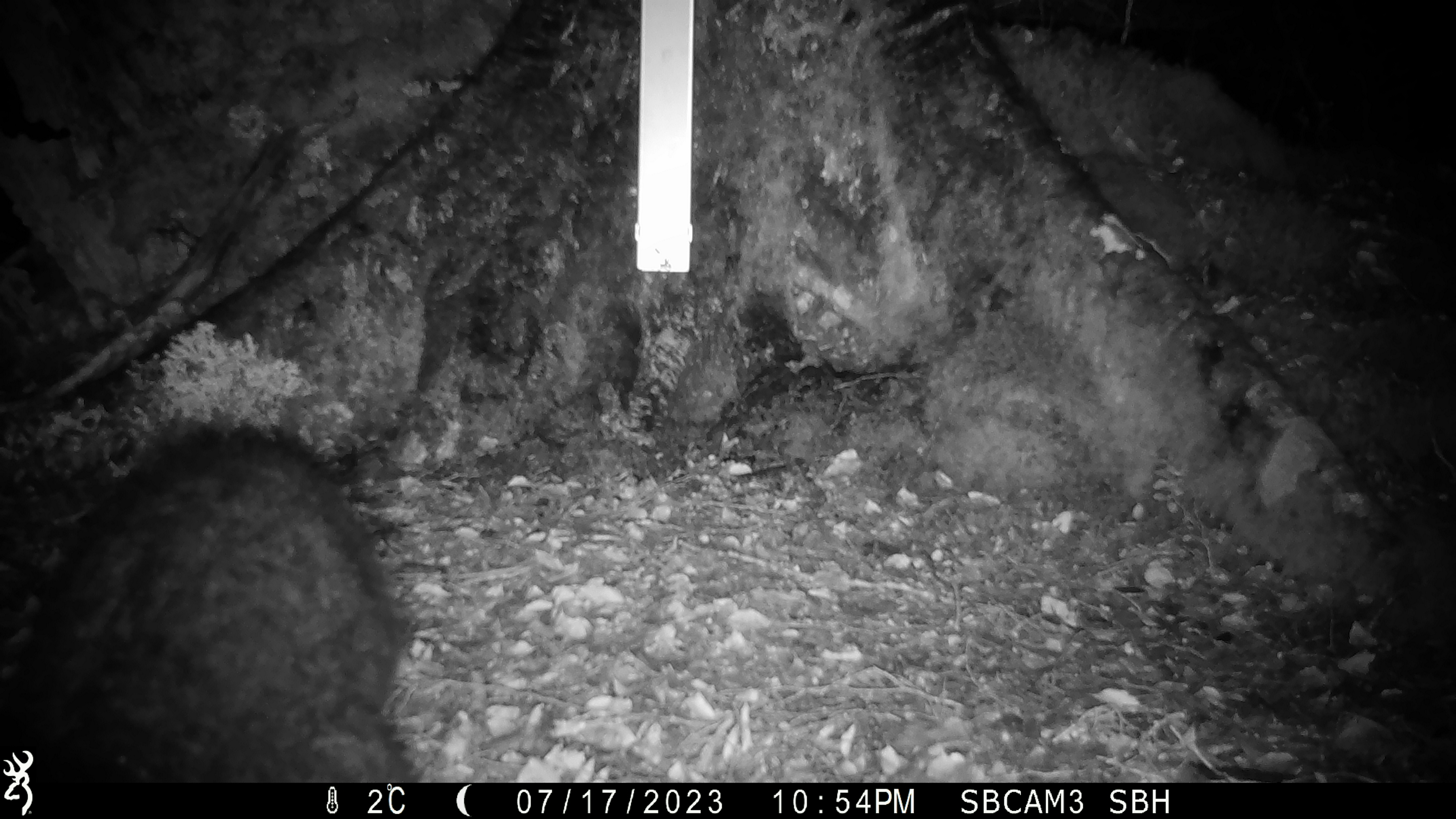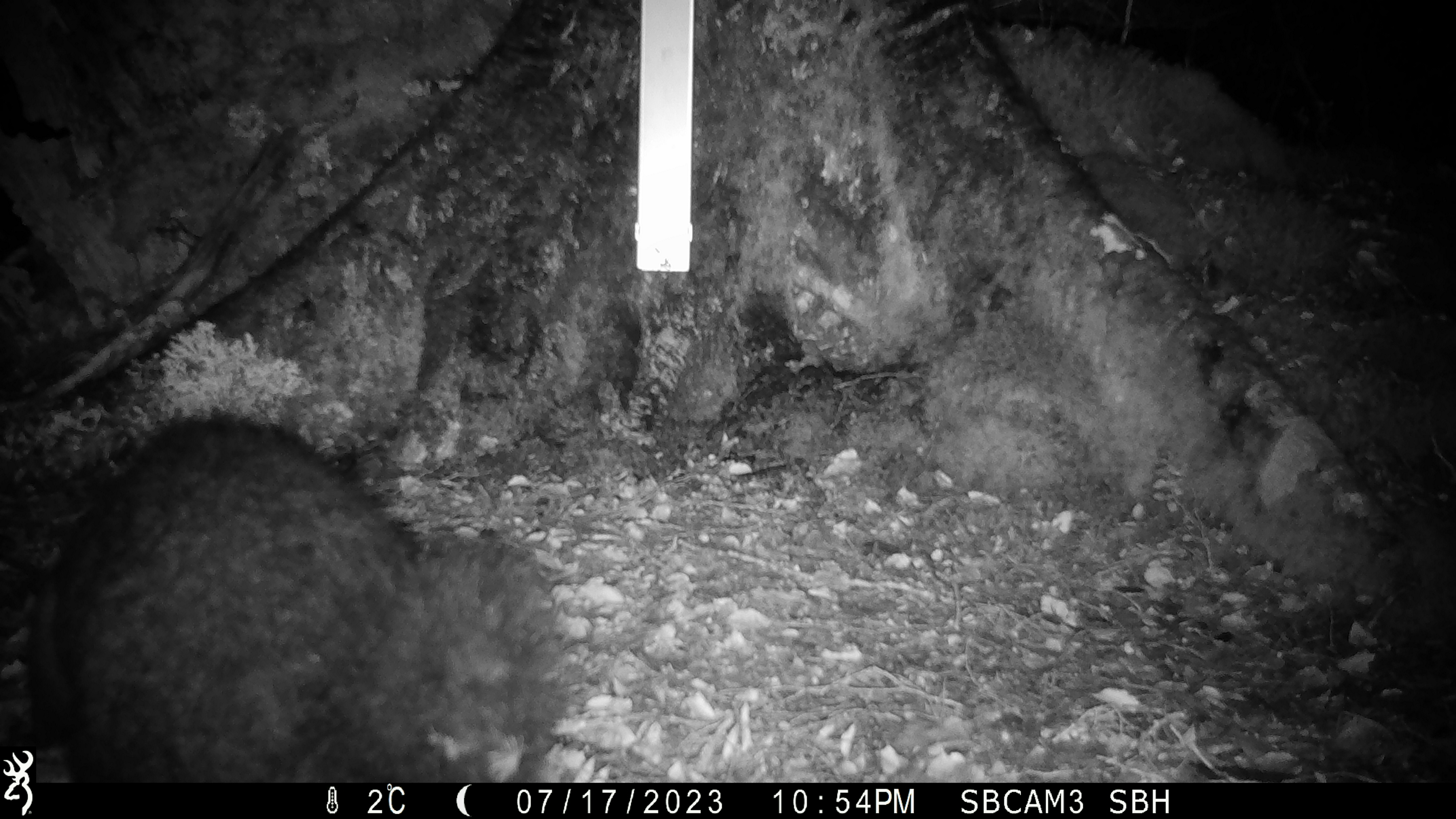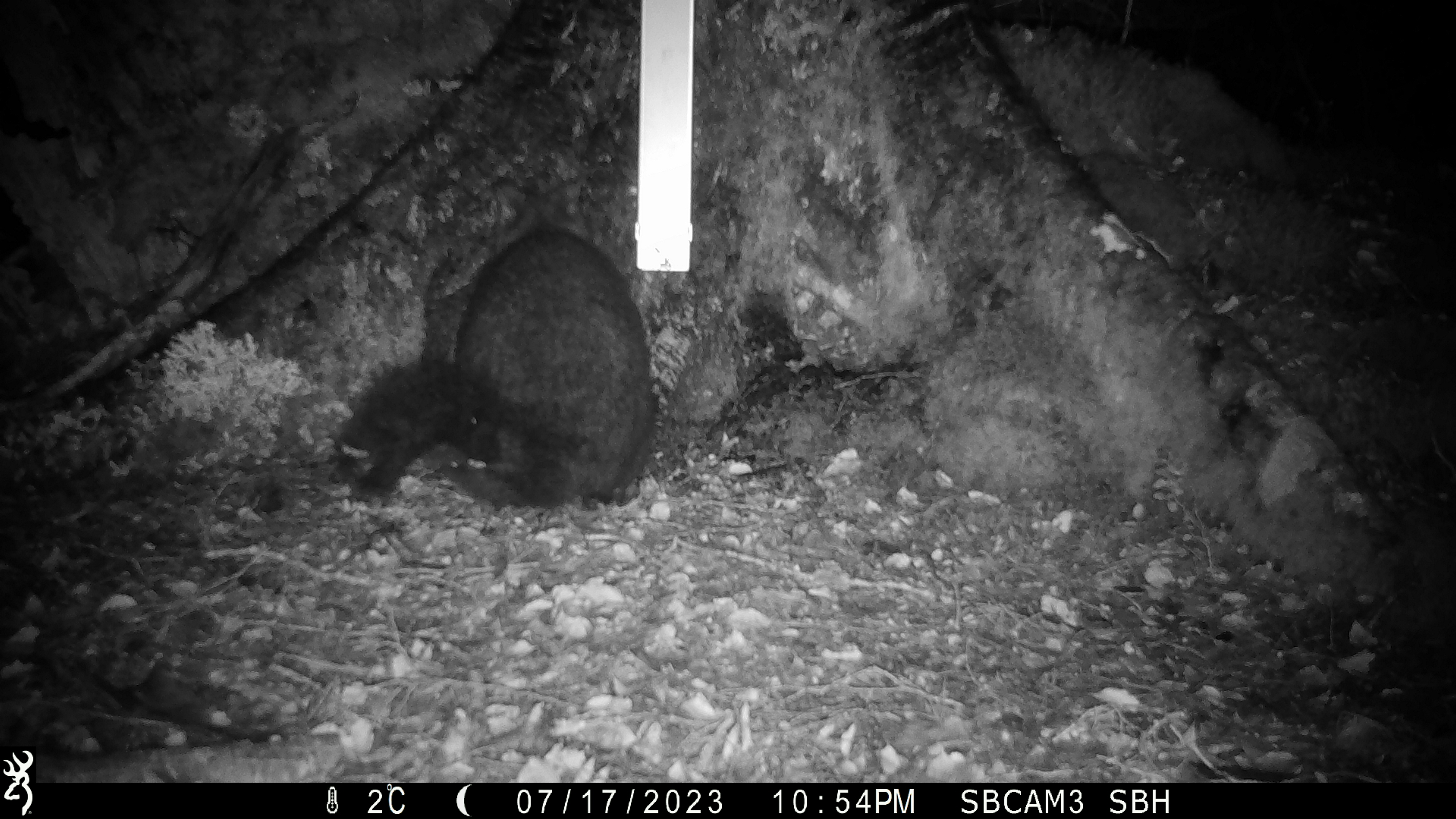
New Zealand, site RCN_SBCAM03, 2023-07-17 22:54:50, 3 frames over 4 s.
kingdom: Animalia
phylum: Chordata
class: Mammalia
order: Diprotodontia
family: Phalangeridae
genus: Trichosurus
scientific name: Trichosurus vulpecula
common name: common brushtail possum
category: possum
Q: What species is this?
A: Possum (common brushtail possum) (Trichosurus vulpecula).